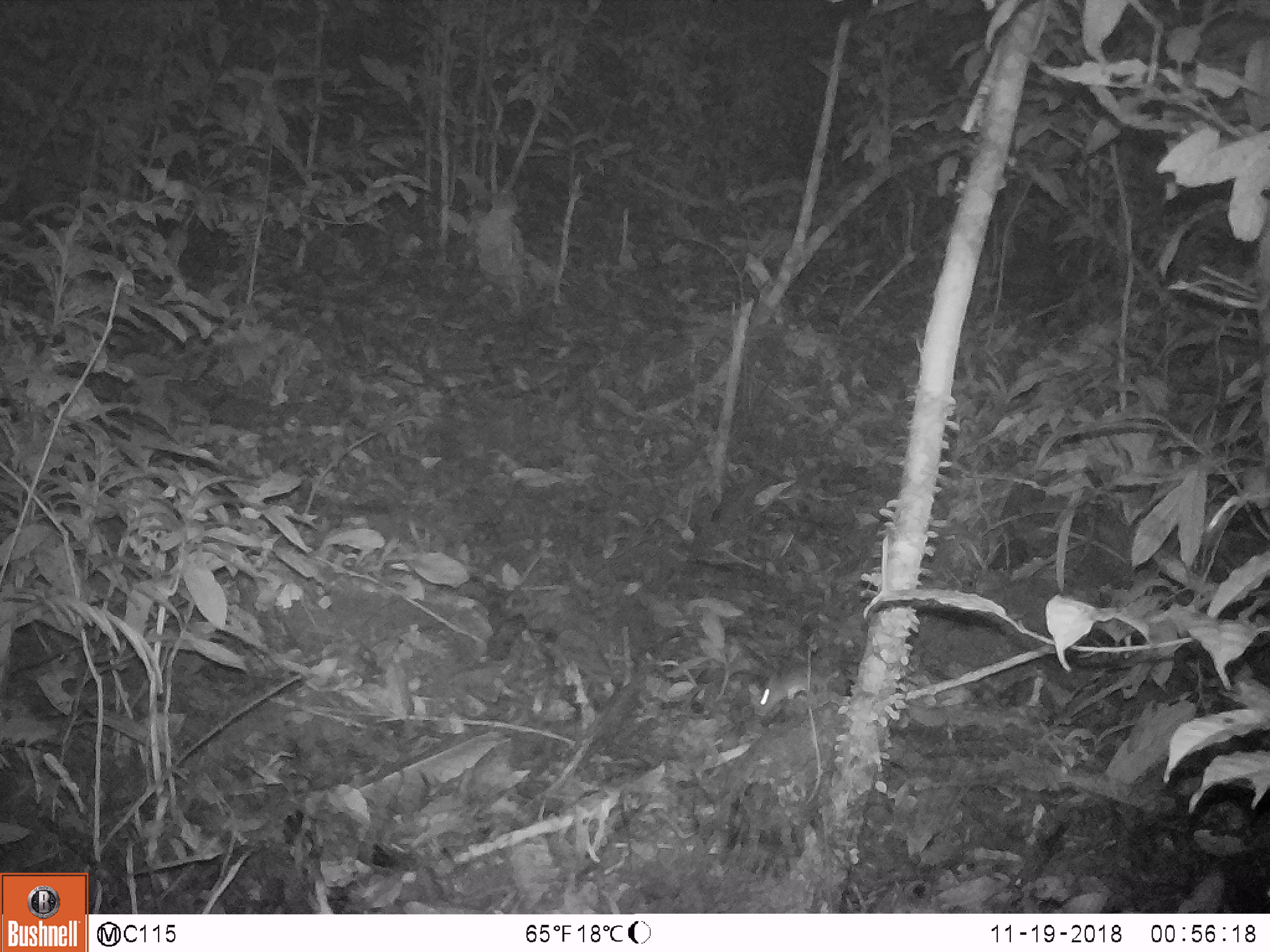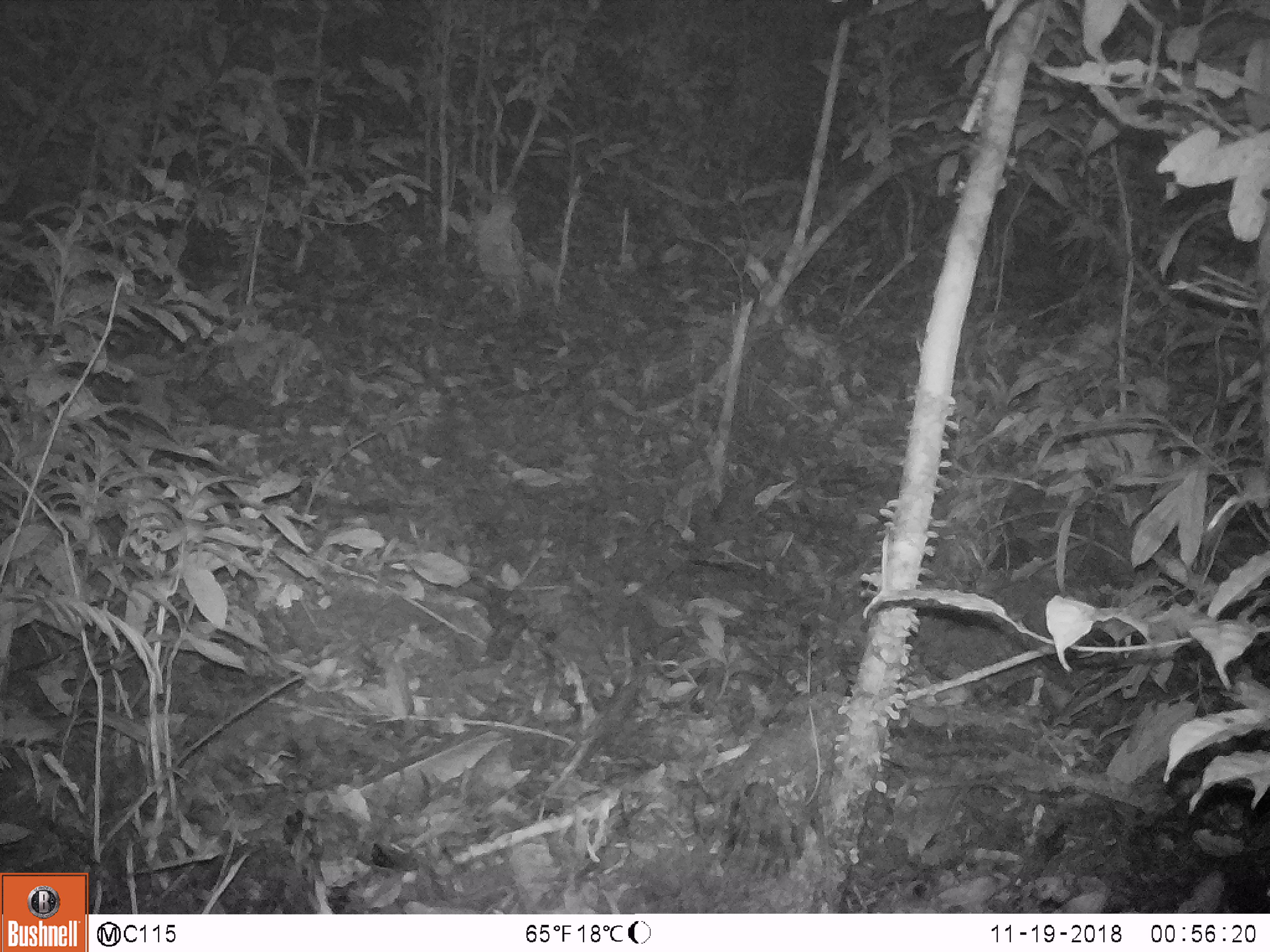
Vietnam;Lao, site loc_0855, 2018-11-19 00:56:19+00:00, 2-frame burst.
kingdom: Animalia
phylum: Chordata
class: Mammalia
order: Rodentia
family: Muridae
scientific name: Muridae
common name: old-world mice and rats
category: unidentified murid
Unidentified murid (old-world mice and rats) (Muridae). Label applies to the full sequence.